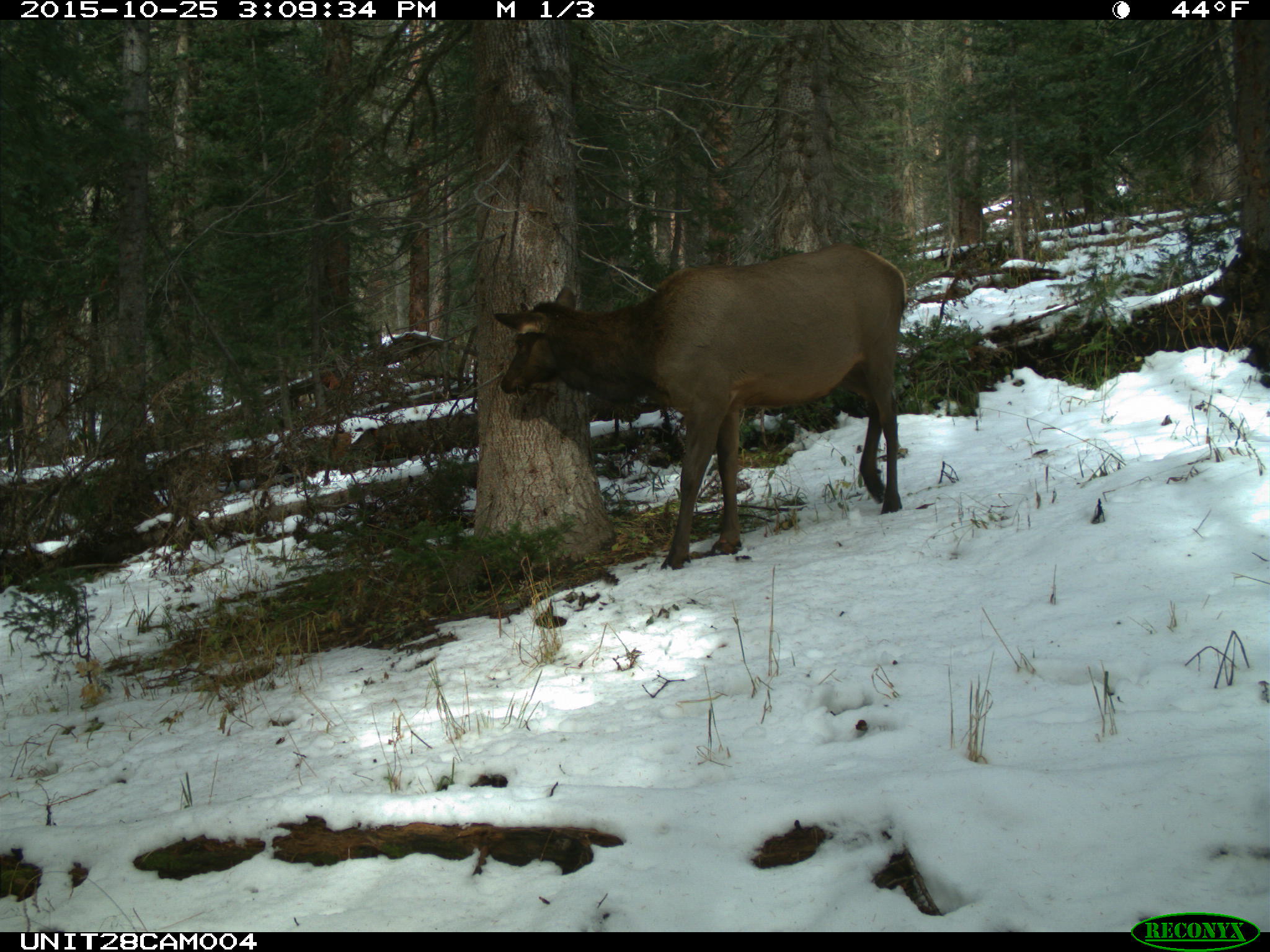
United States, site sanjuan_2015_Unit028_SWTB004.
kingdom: Animalia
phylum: Chordata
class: Mammalia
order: Artiodactyla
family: Cervidae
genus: Cervus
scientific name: Cervus elaphus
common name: red deer